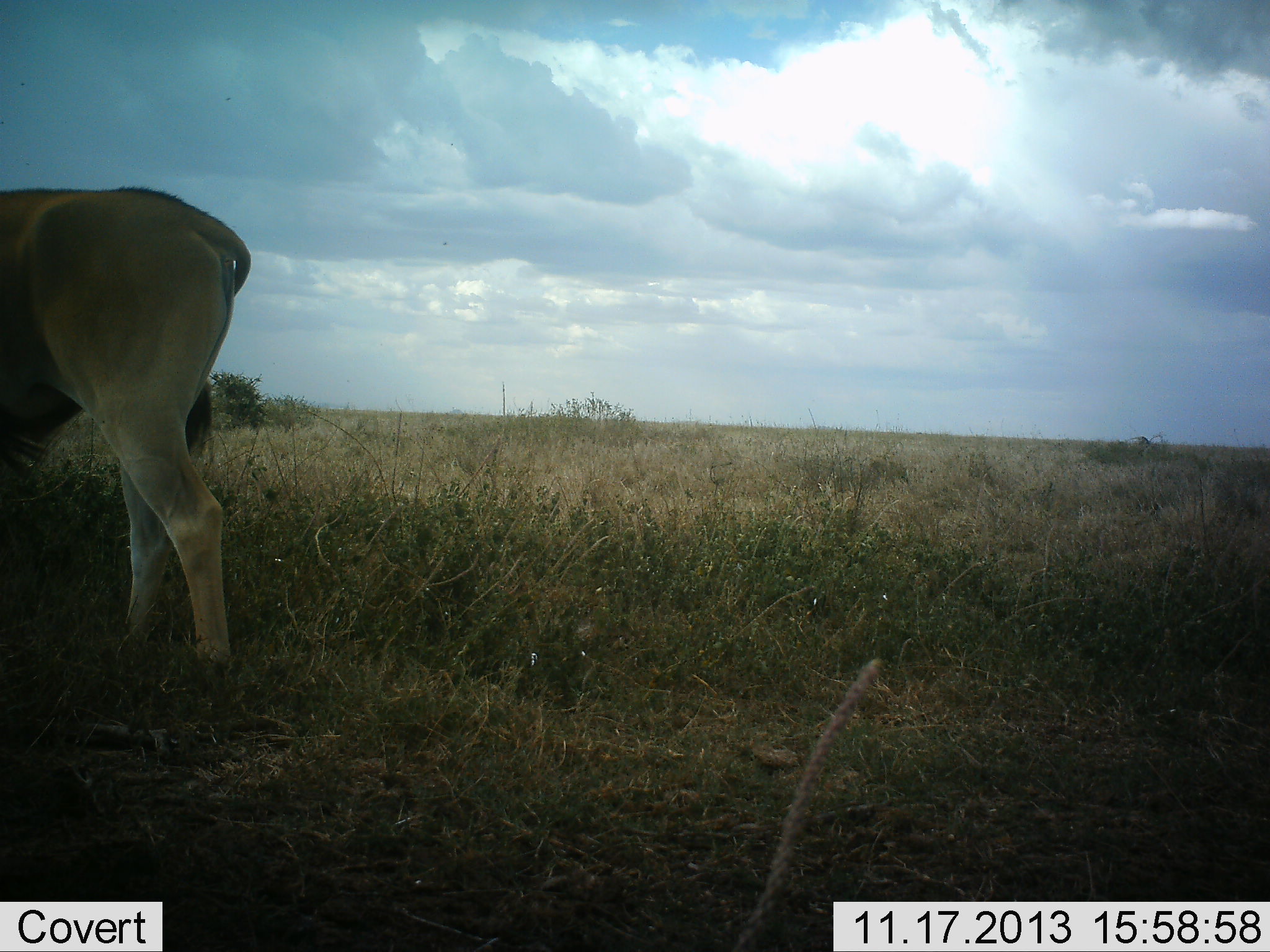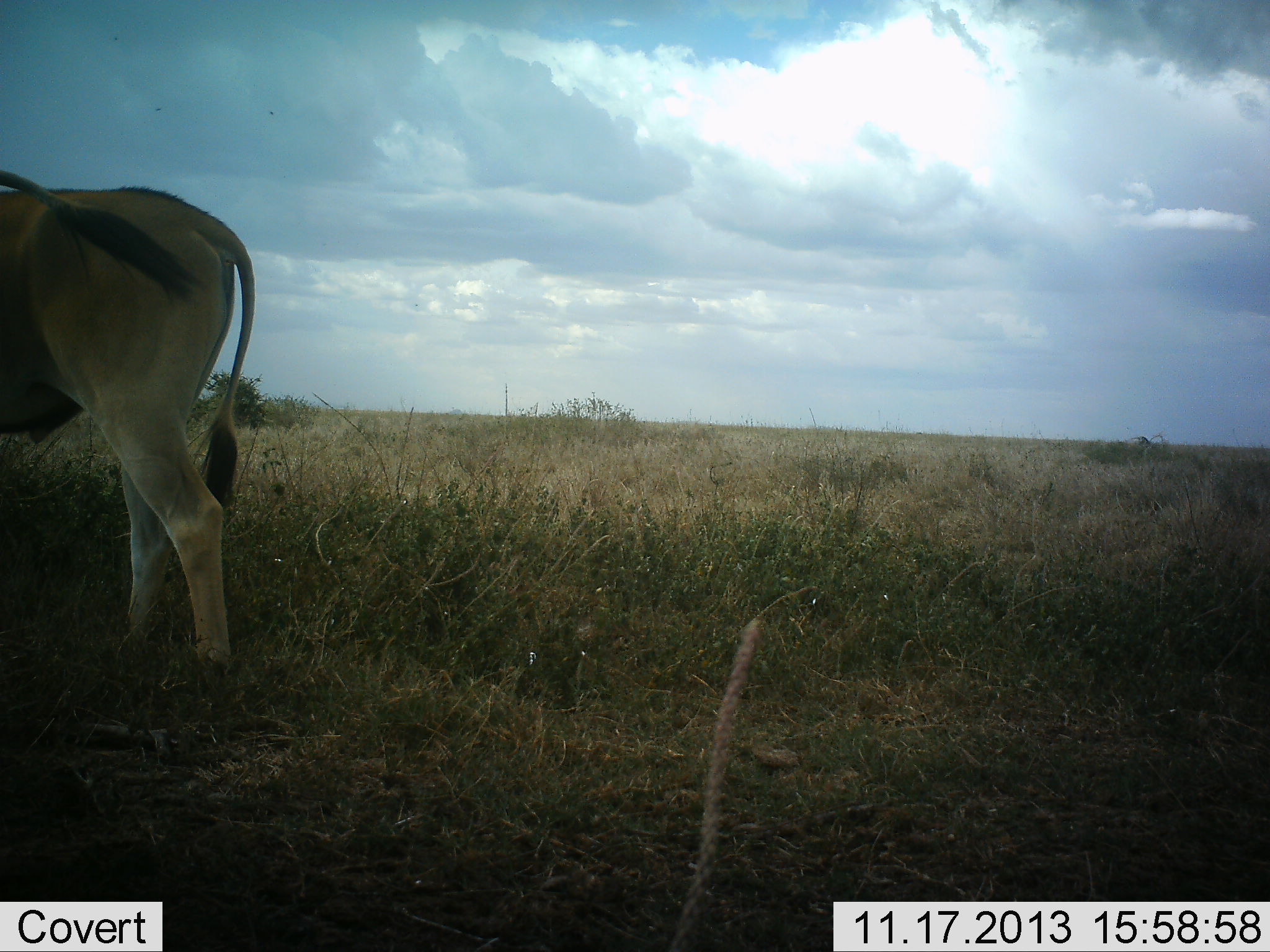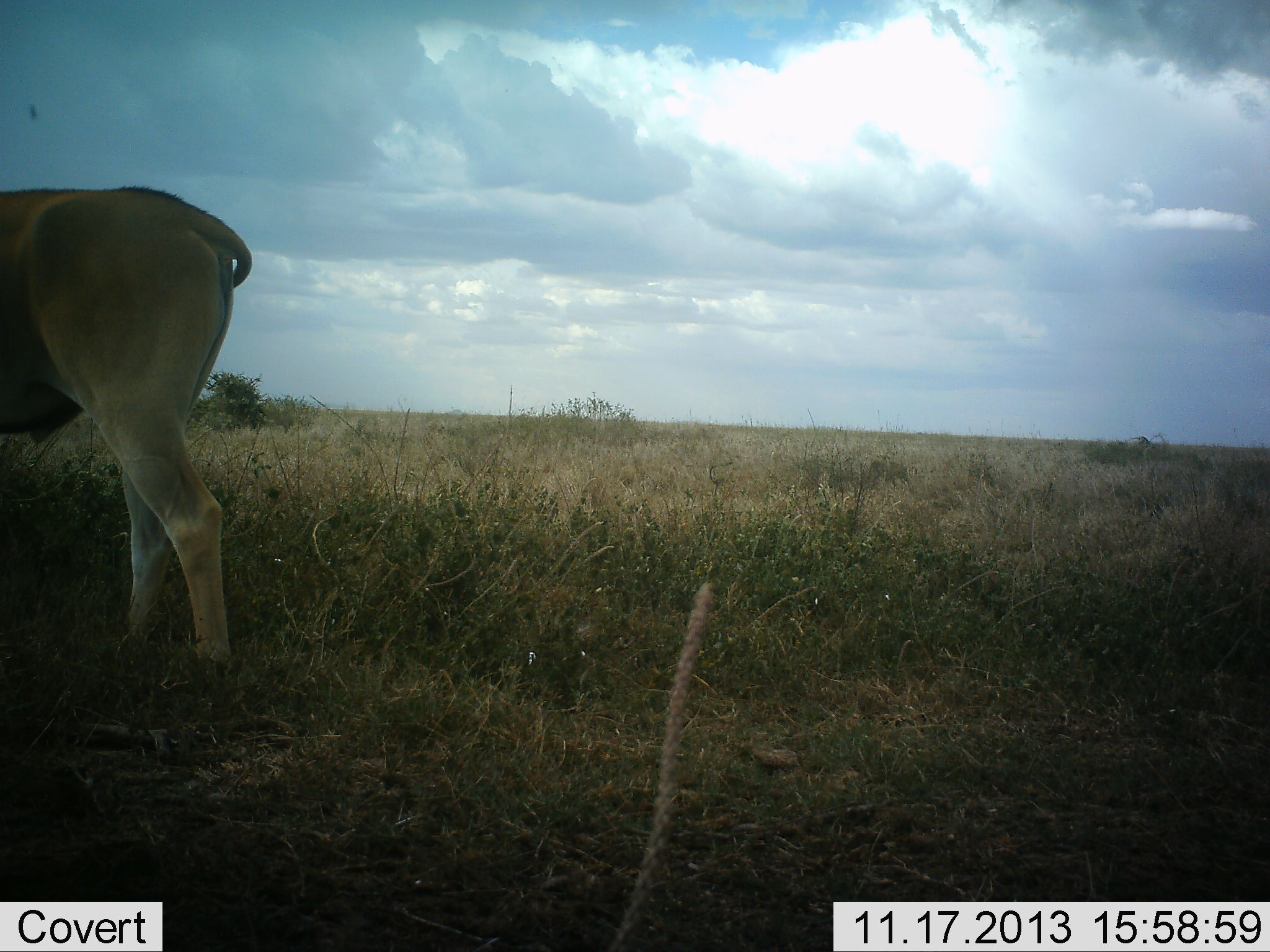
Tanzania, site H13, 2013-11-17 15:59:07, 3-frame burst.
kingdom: Animalia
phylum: Chordata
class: Mammalia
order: Artiodactyla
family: Bovidae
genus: Tragelaphus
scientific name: Tragelaphus oryx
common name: eland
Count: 2.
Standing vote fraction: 100%.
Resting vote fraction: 0%.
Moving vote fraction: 0%.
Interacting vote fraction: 10%.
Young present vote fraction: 0%.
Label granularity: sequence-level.